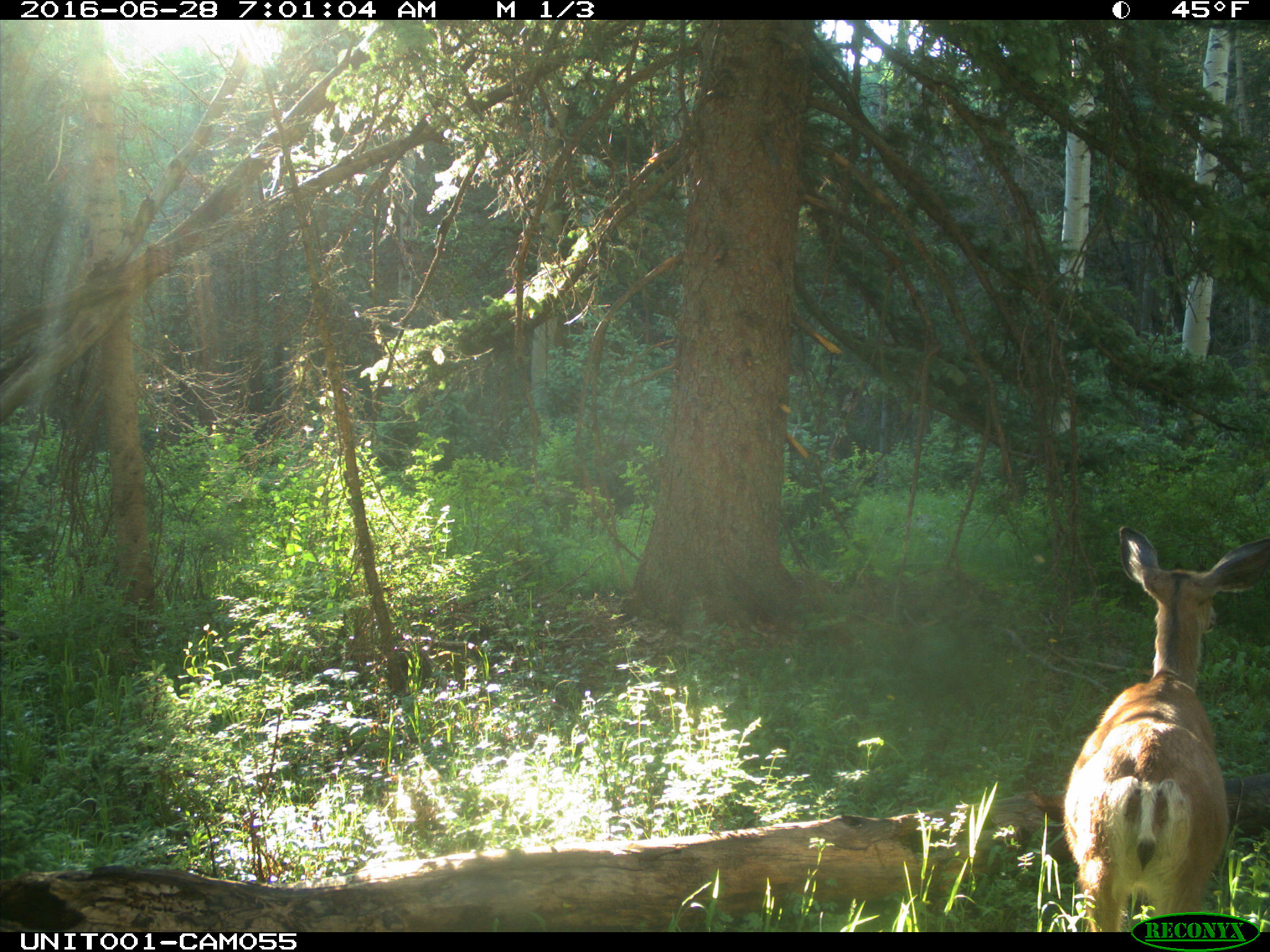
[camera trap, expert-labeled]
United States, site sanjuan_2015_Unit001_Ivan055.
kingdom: Animalia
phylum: Chordata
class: Mammalia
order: Artiodactyla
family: Cervidae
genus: Odocoileus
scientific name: Odocoileus hemionus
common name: mule deer